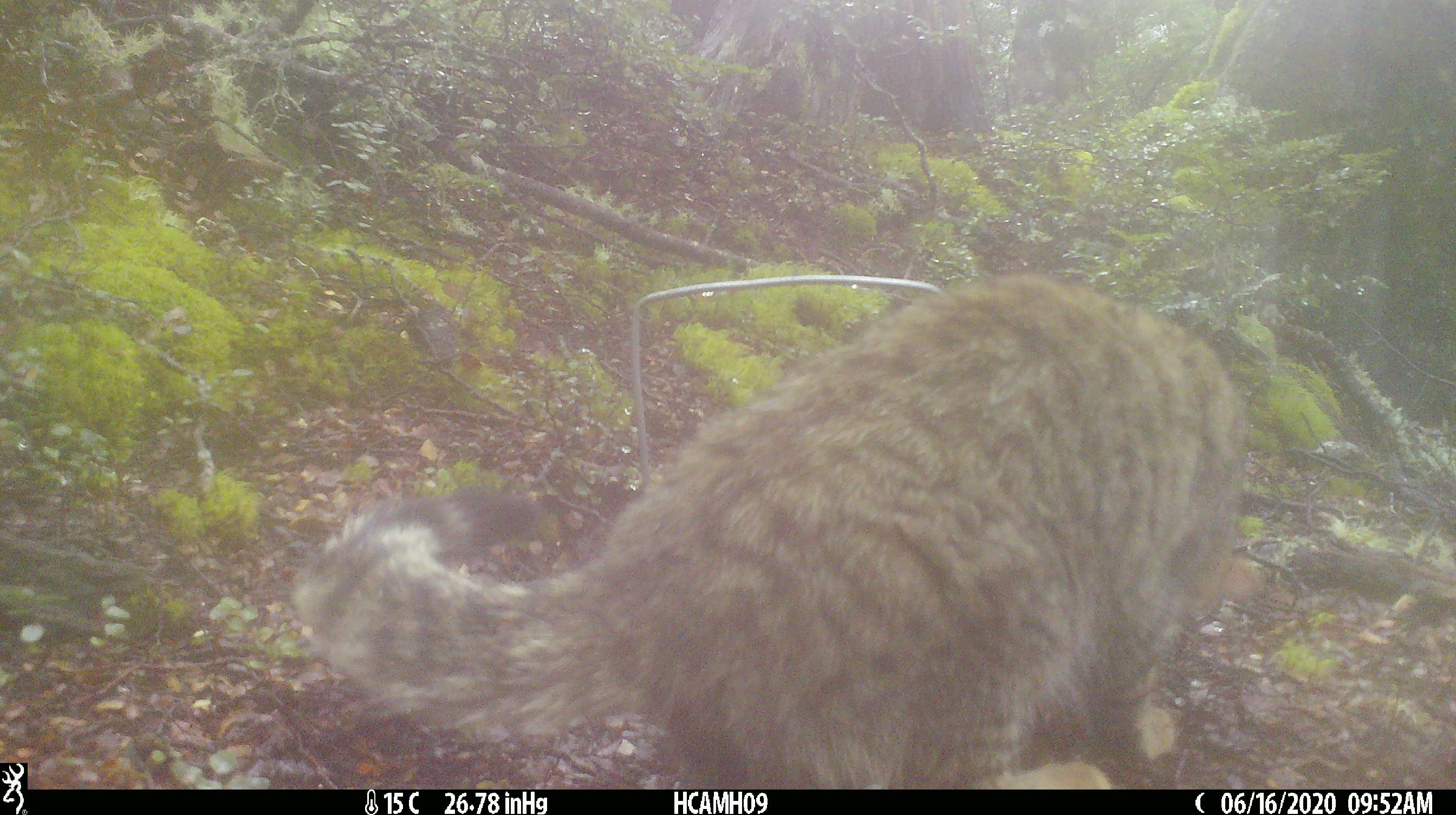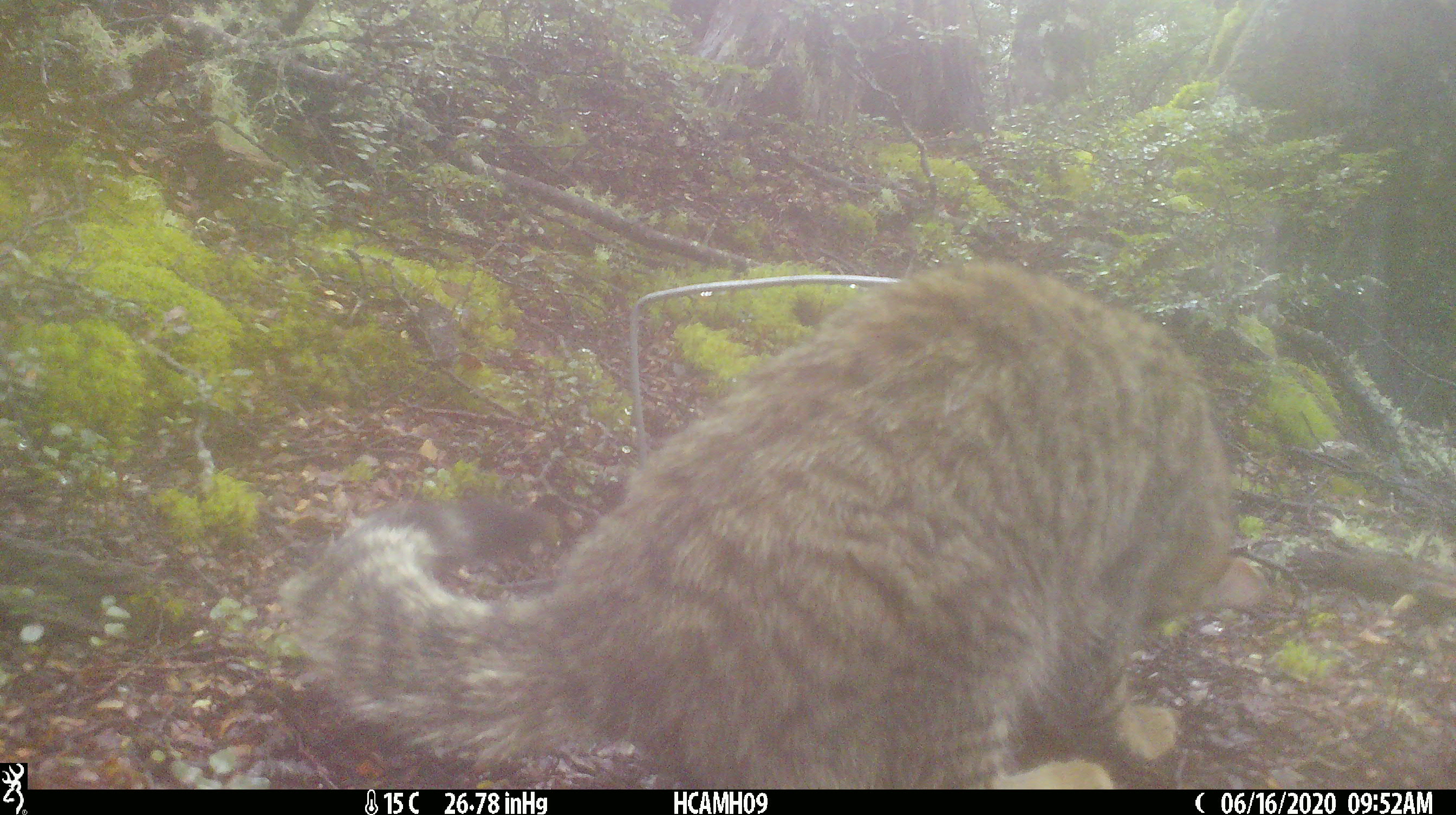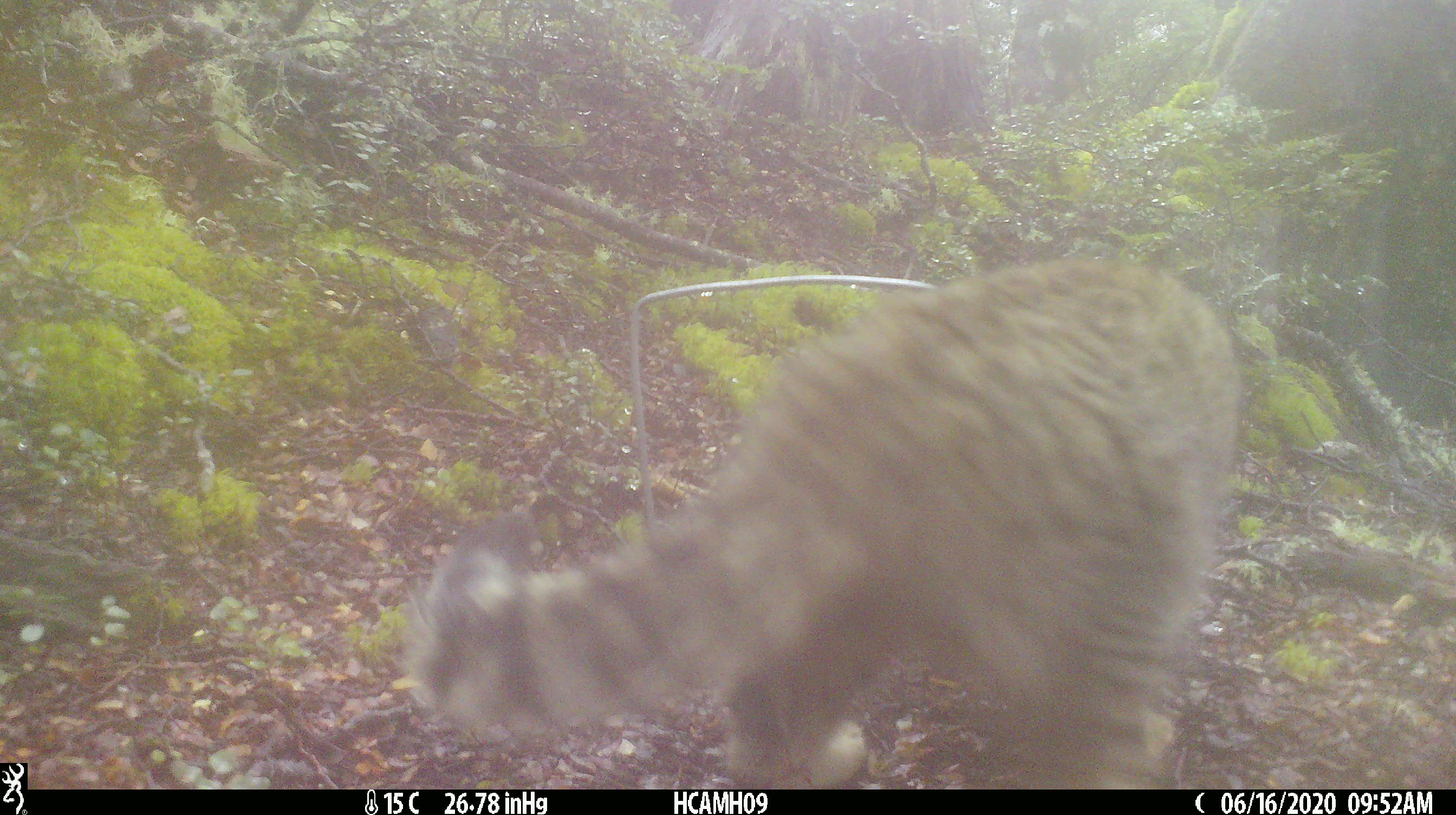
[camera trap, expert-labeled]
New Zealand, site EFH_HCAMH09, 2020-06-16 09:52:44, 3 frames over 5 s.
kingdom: Animalia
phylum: Chordata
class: Mammalia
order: Carnivora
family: Felidae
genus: Felis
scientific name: Felis catus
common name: domestic cat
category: cat